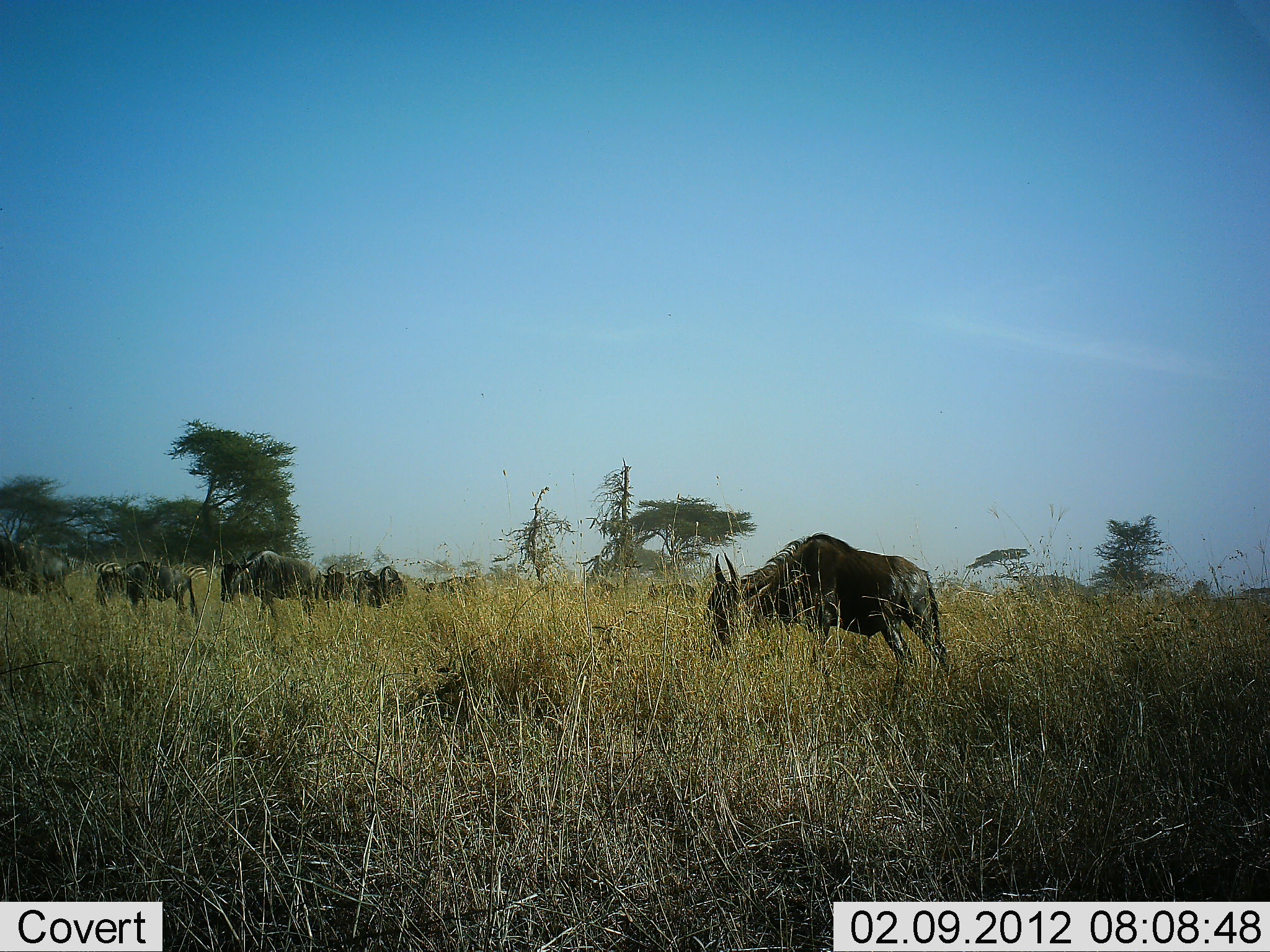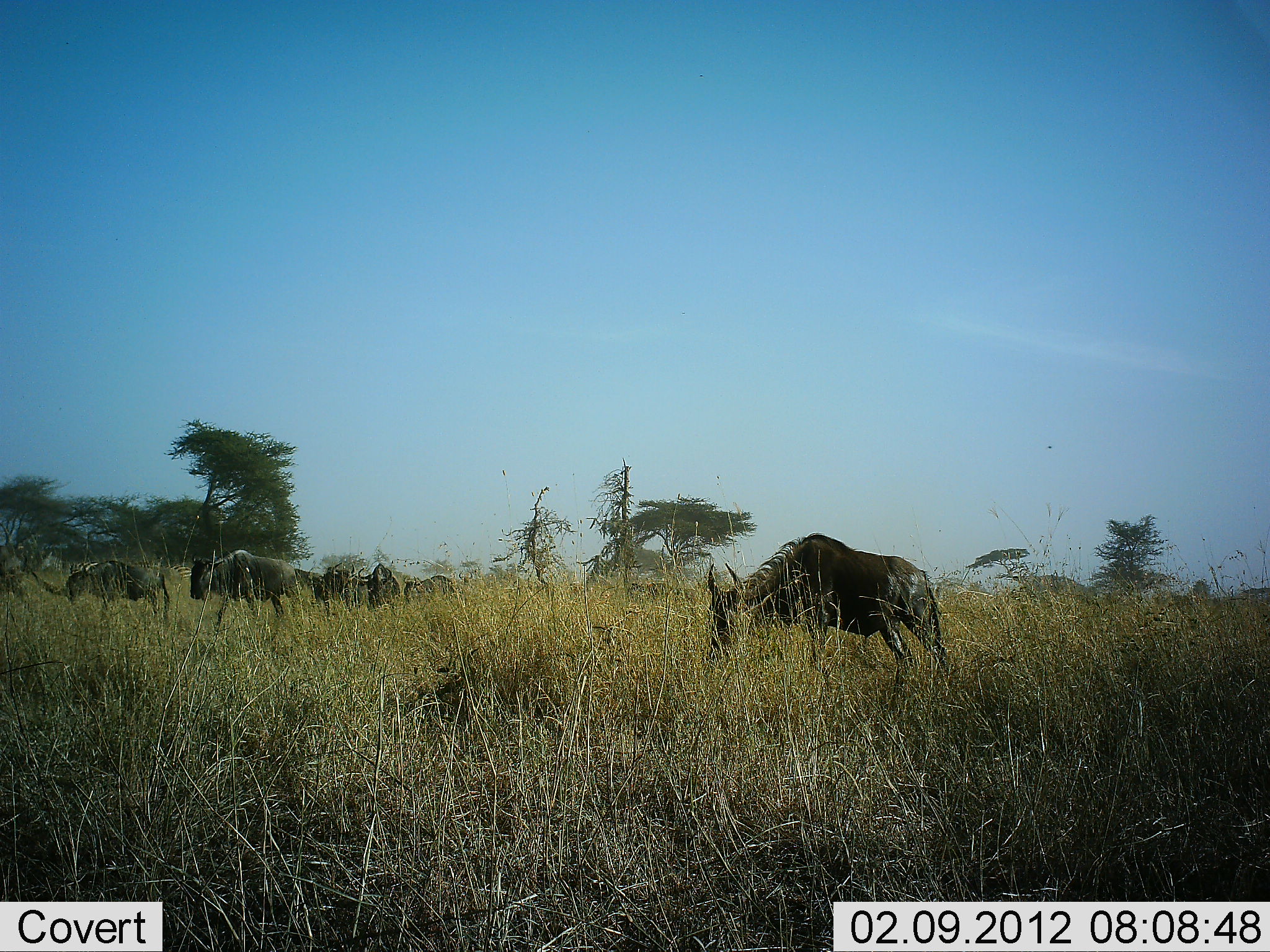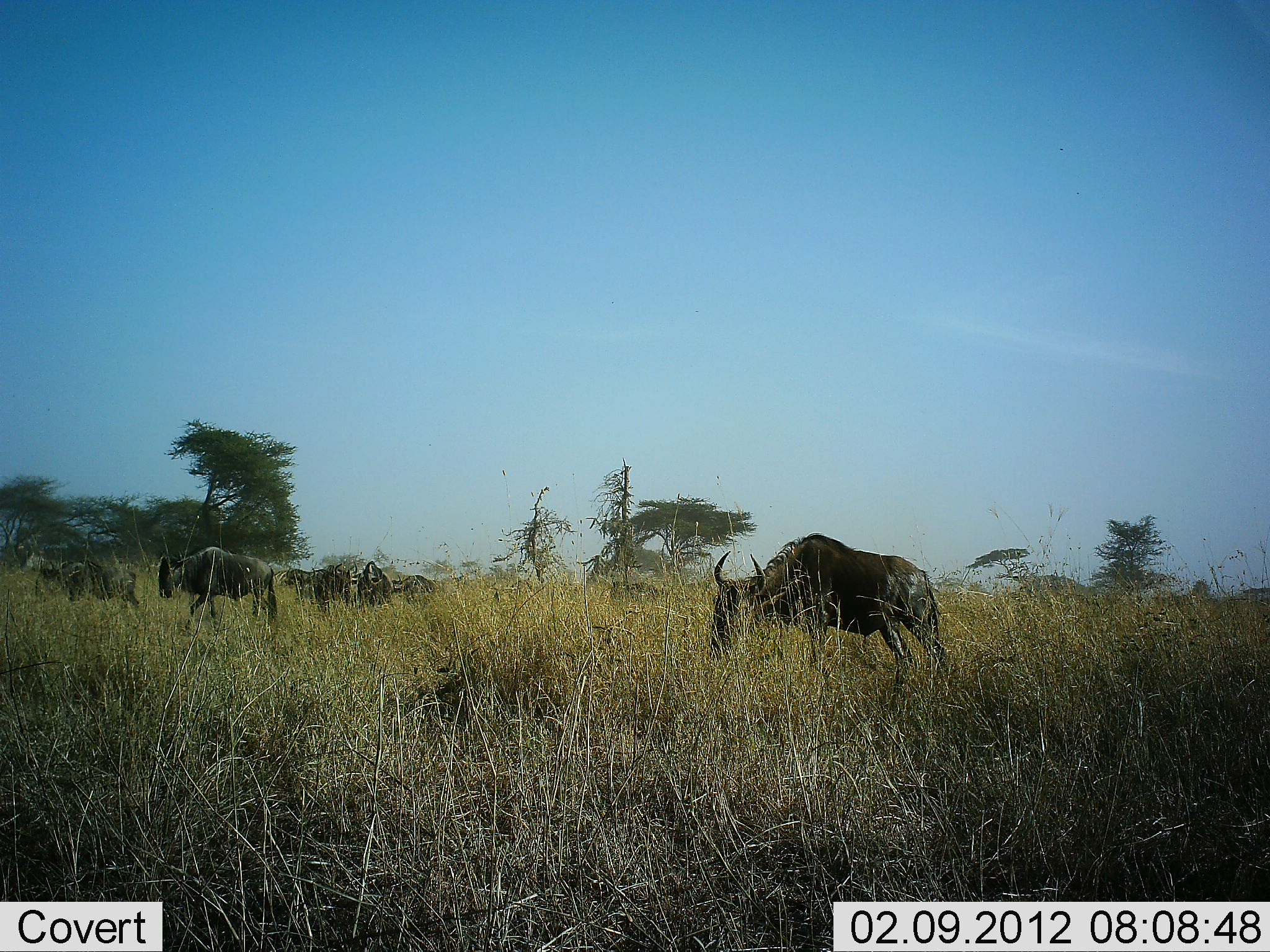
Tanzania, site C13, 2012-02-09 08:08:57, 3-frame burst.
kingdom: Animalia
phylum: Chordata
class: Mammalia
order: Artiodactyla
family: Bovidae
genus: Connochaetes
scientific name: Connochaetes taurinus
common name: blue wildebeest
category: wildebeest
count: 7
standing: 25%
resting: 0%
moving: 100%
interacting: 0%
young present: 0%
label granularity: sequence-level